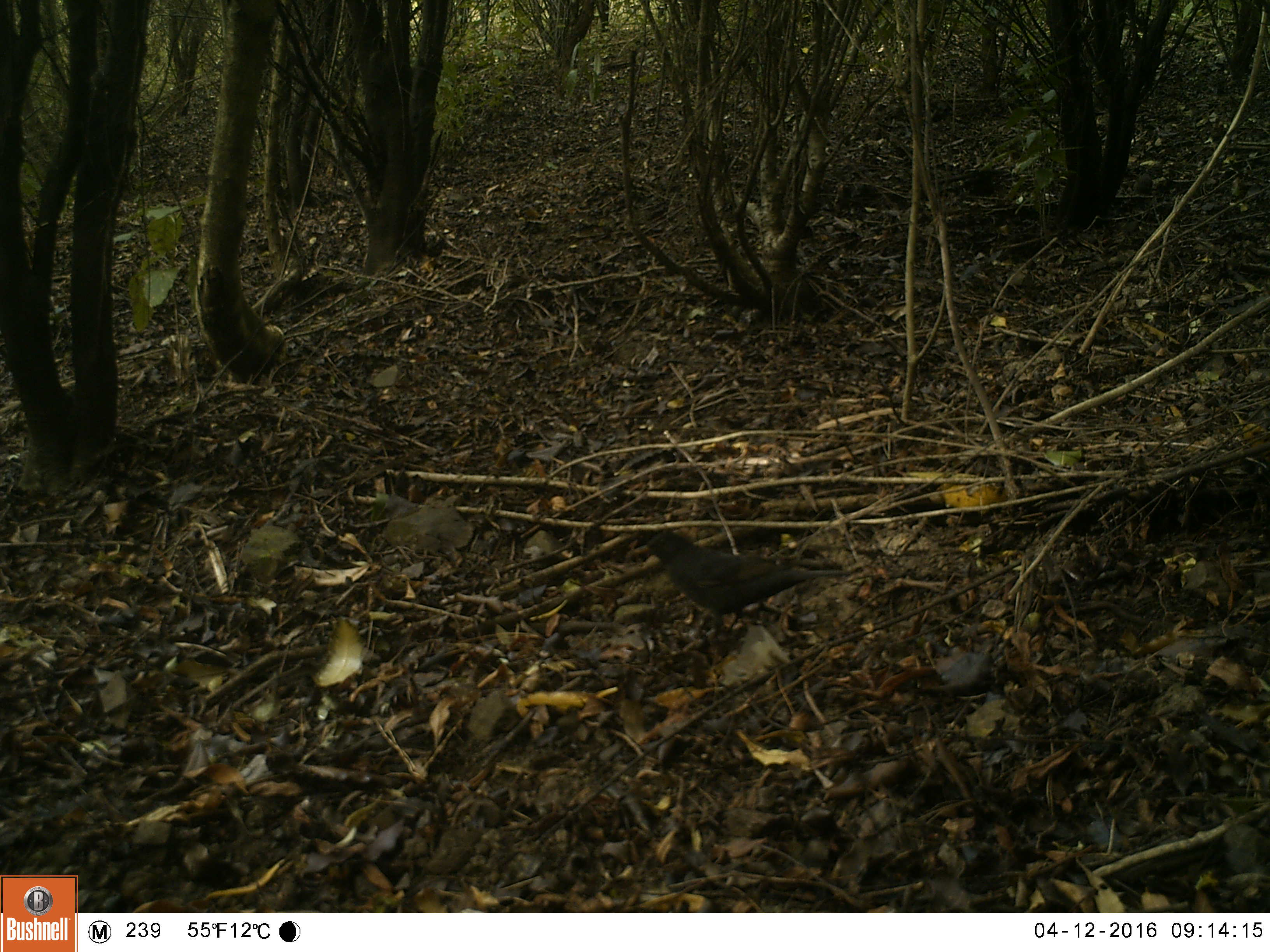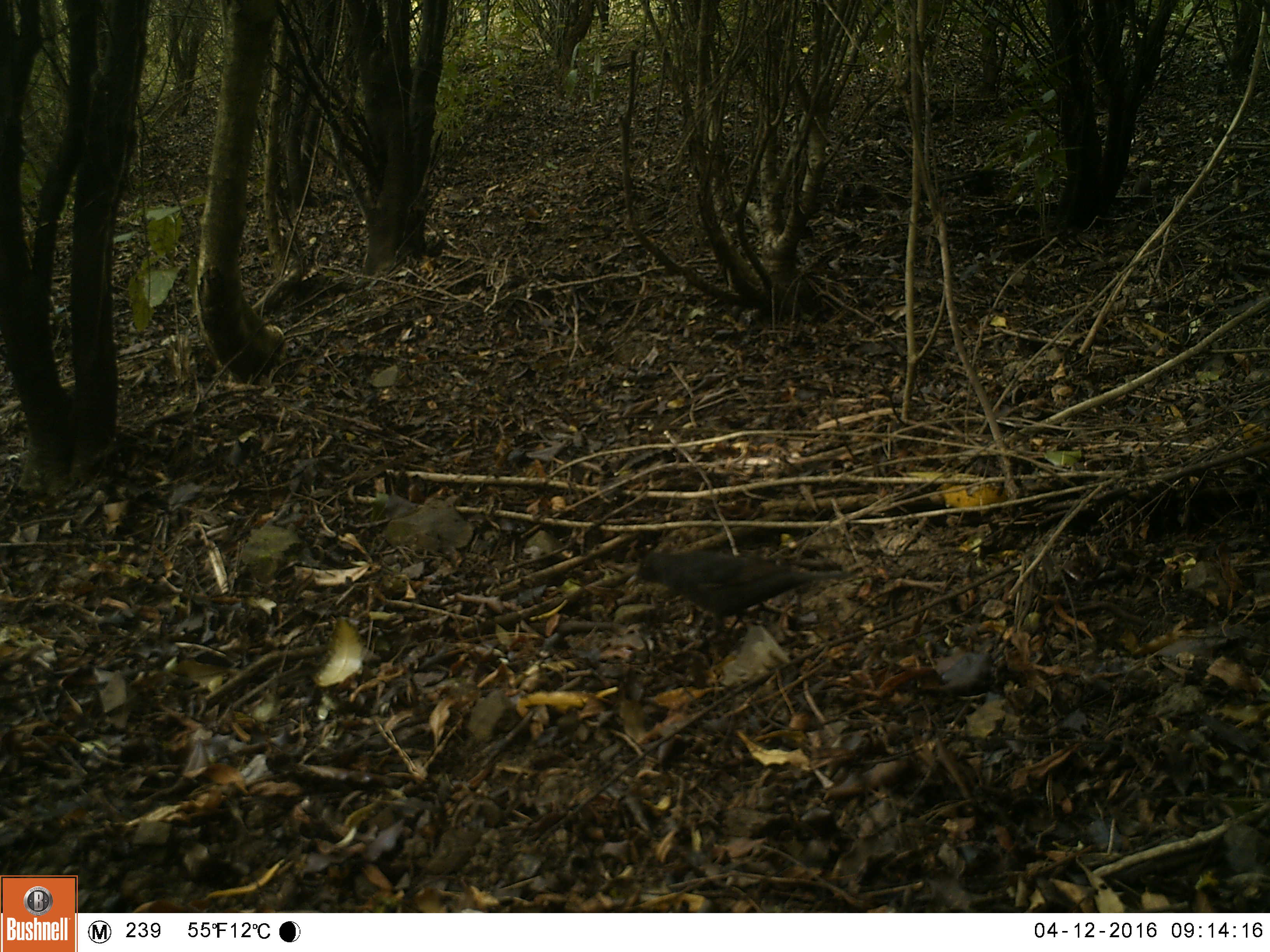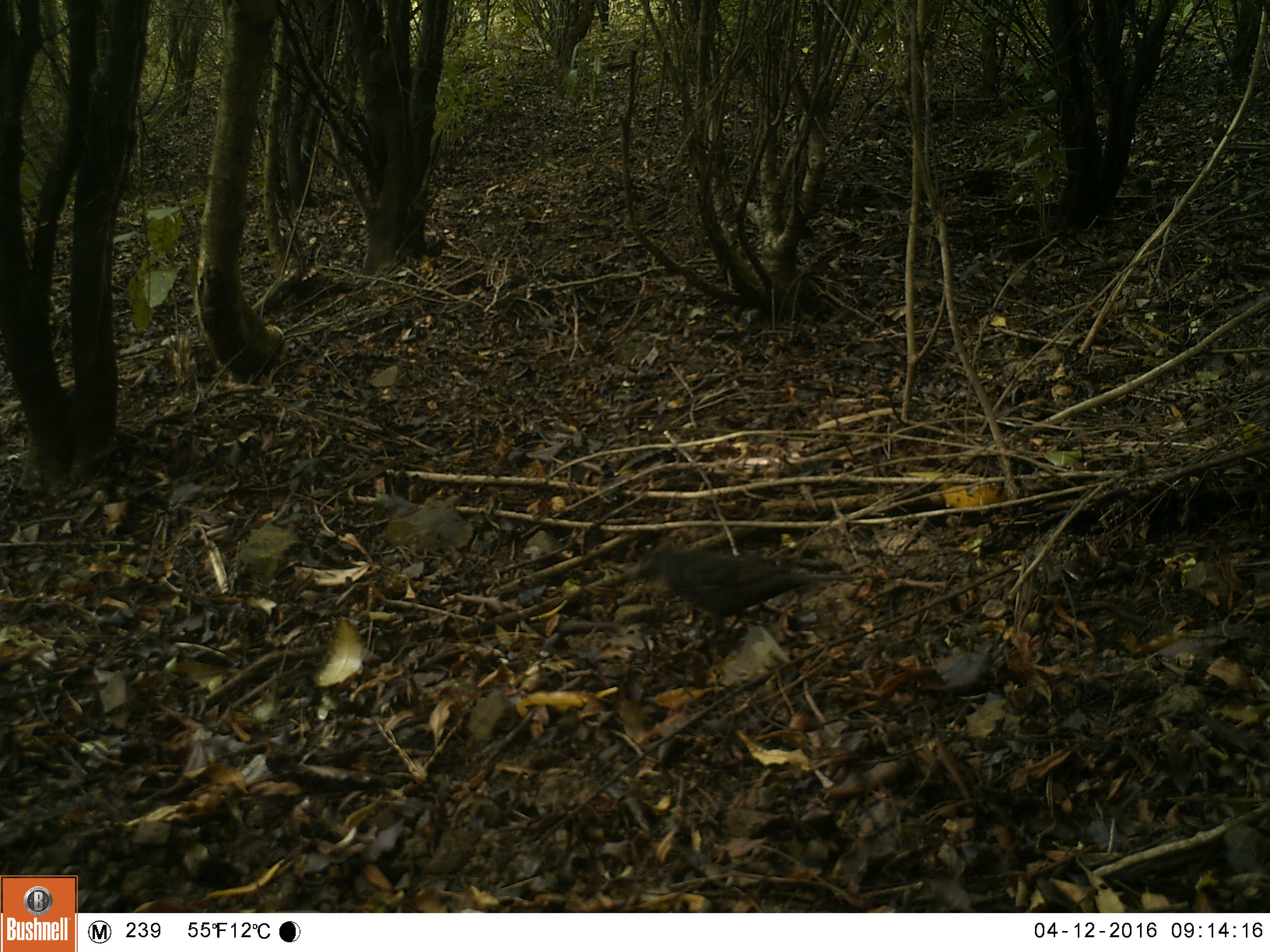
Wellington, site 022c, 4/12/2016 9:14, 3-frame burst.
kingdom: Animalia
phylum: Chordata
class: Aves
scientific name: Aves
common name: bird